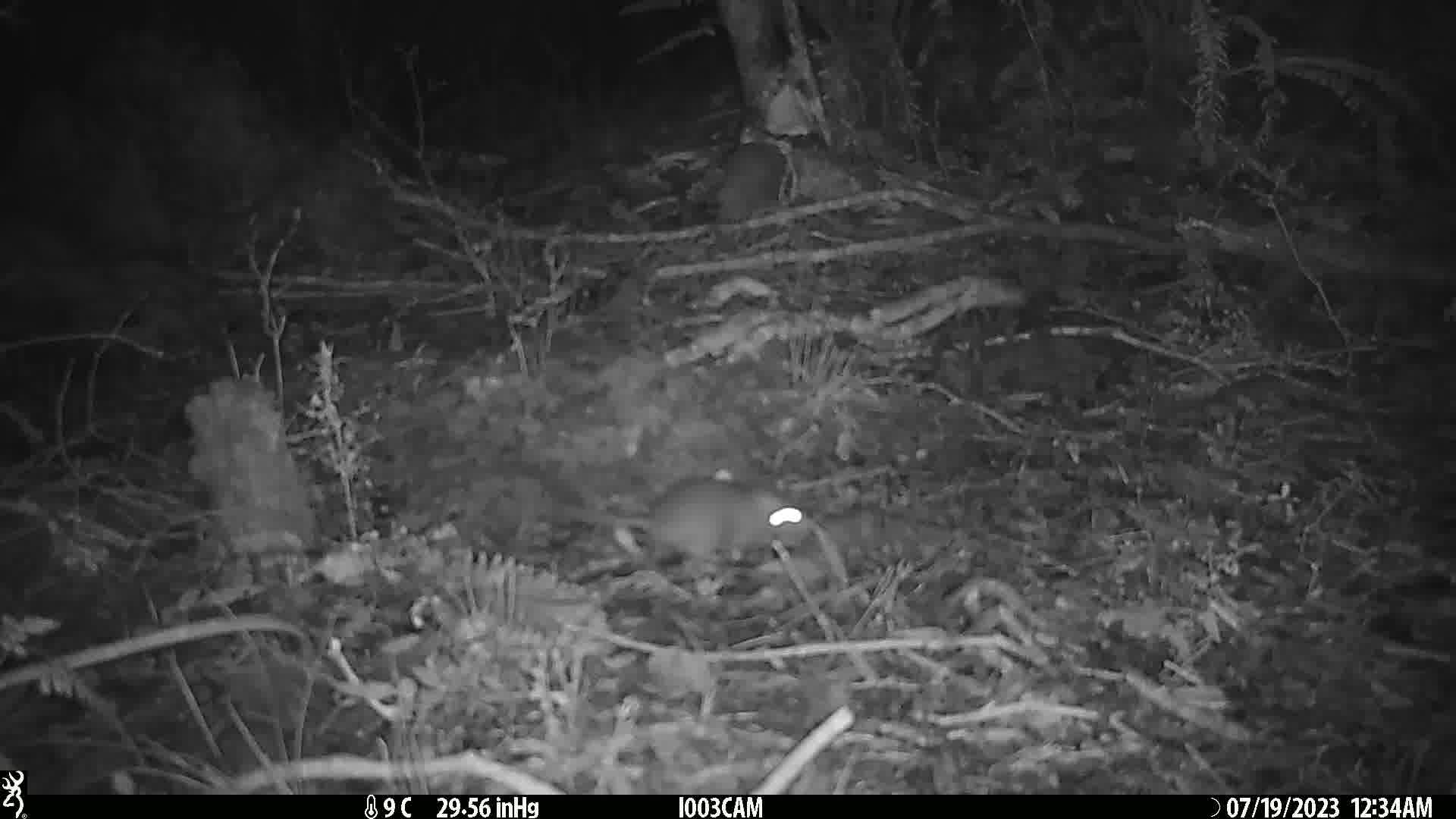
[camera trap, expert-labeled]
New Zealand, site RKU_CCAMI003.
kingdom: Animalia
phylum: Chordata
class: Mammalia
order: Rodentia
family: Muridae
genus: Rattus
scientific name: Rattus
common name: rat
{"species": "rat (Rattus)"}